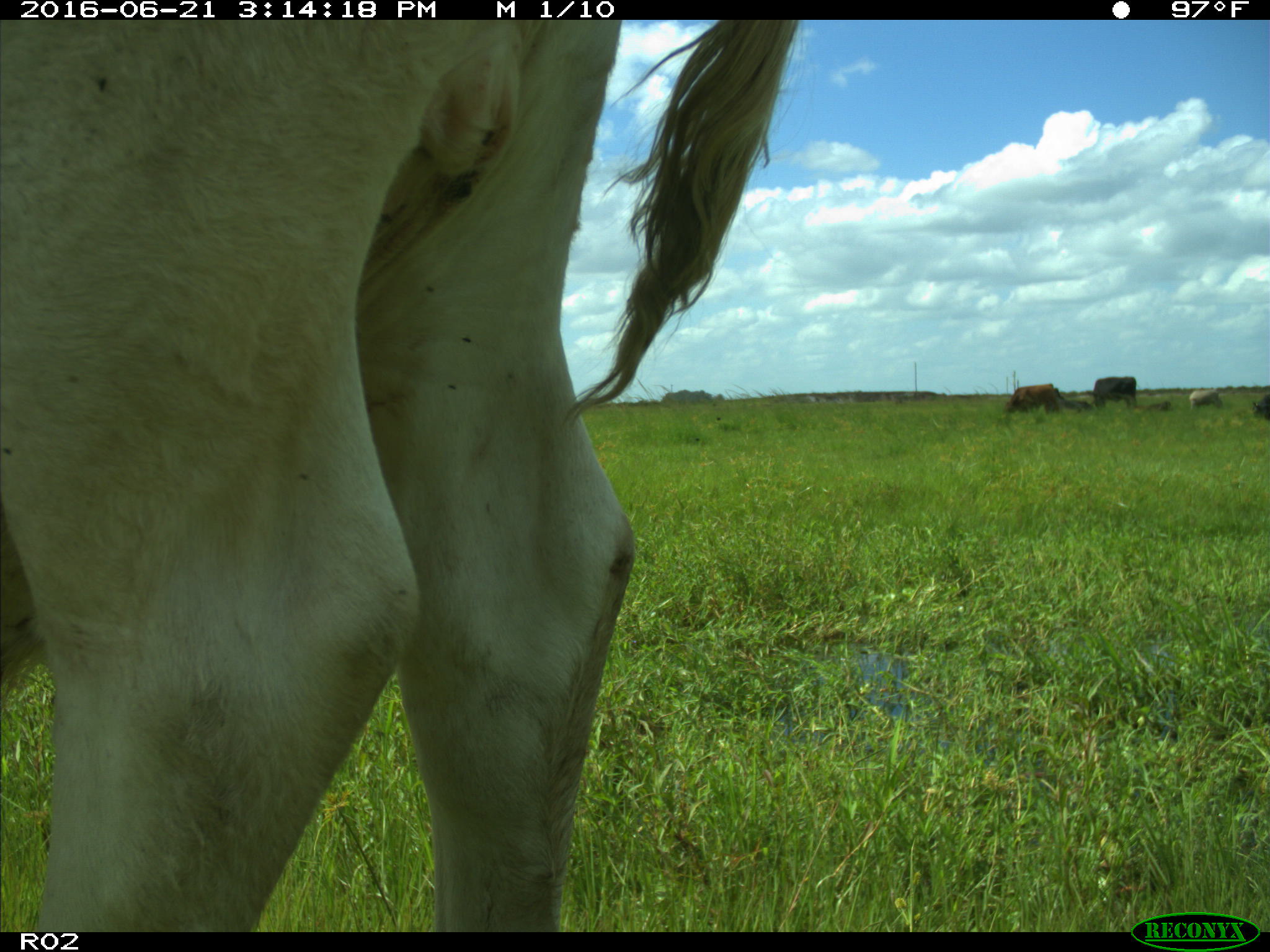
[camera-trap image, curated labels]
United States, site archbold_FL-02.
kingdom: Animalia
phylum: Chordata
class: Mammalia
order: Artiodactyla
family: Bovidae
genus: Bos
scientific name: Bos taurus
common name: domestic cow